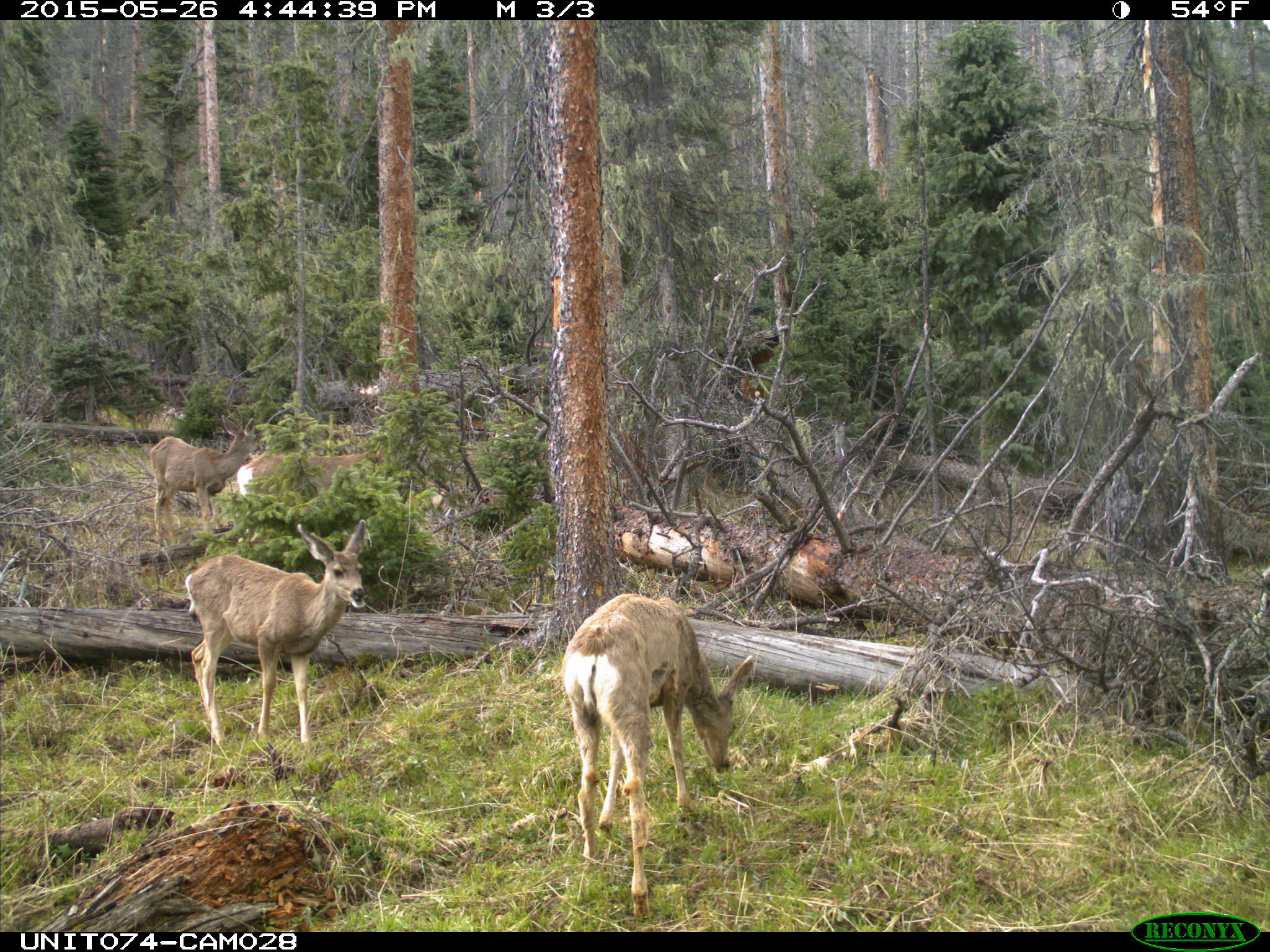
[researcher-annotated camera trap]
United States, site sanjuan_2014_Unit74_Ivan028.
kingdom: Animalia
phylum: Chordata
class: Mammalia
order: Artiodactyla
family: Cervidae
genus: Odocoileus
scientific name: Odocoileus hemionus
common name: mule deer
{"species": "Odocoileus hemionus (mule deer)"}